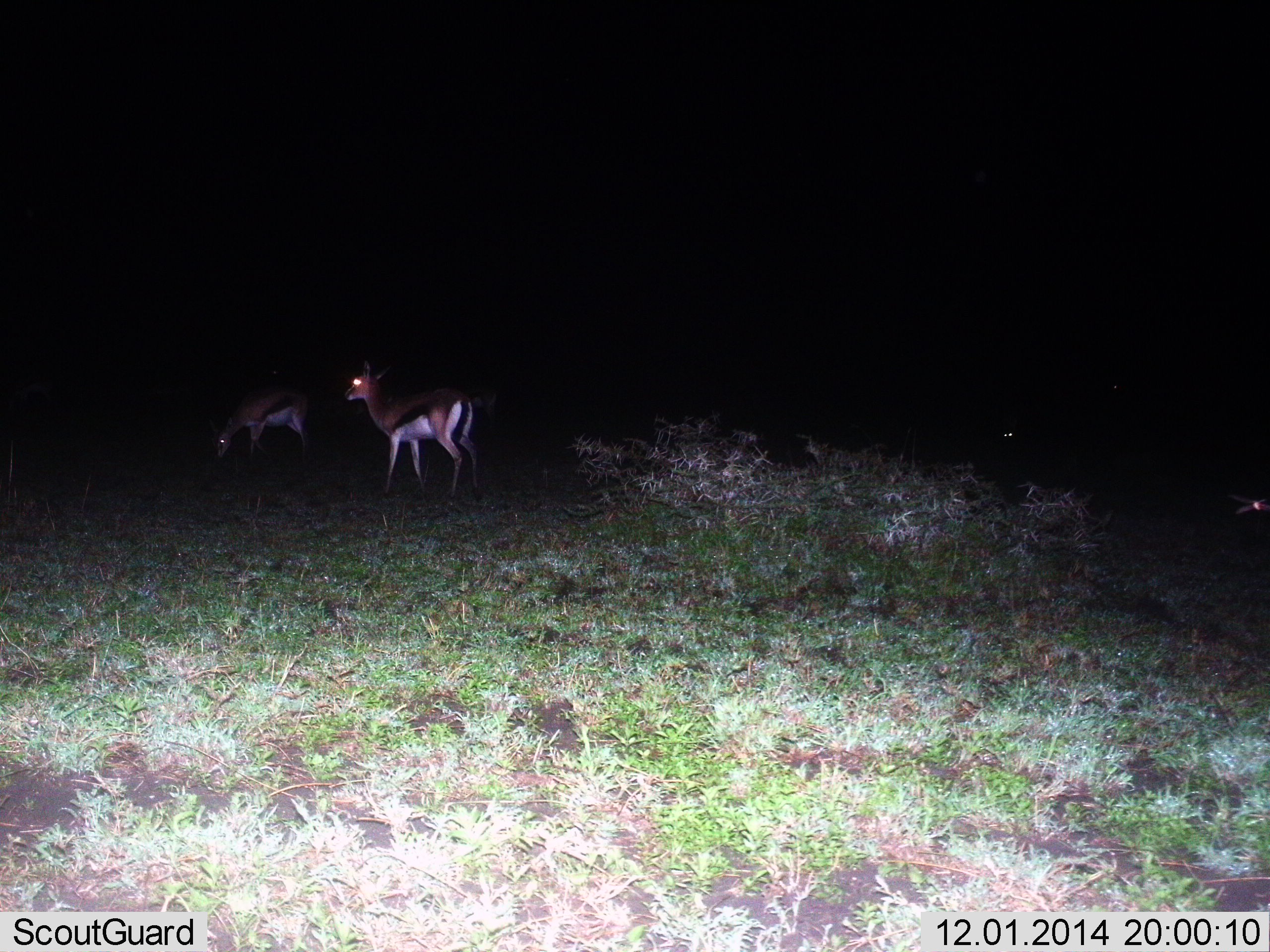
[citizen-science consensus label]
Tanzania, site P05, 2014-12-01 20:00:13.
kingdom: Animalia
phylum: Chordata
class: Mammalia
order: Artiodactyla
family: Bovidae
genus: Eudorcas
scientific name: Eudorcas thomsonii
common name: thomson's gazelle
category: gazellethomsons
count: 3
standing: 100%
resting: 0%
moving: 0%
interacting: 0%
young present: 0%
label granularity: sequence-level